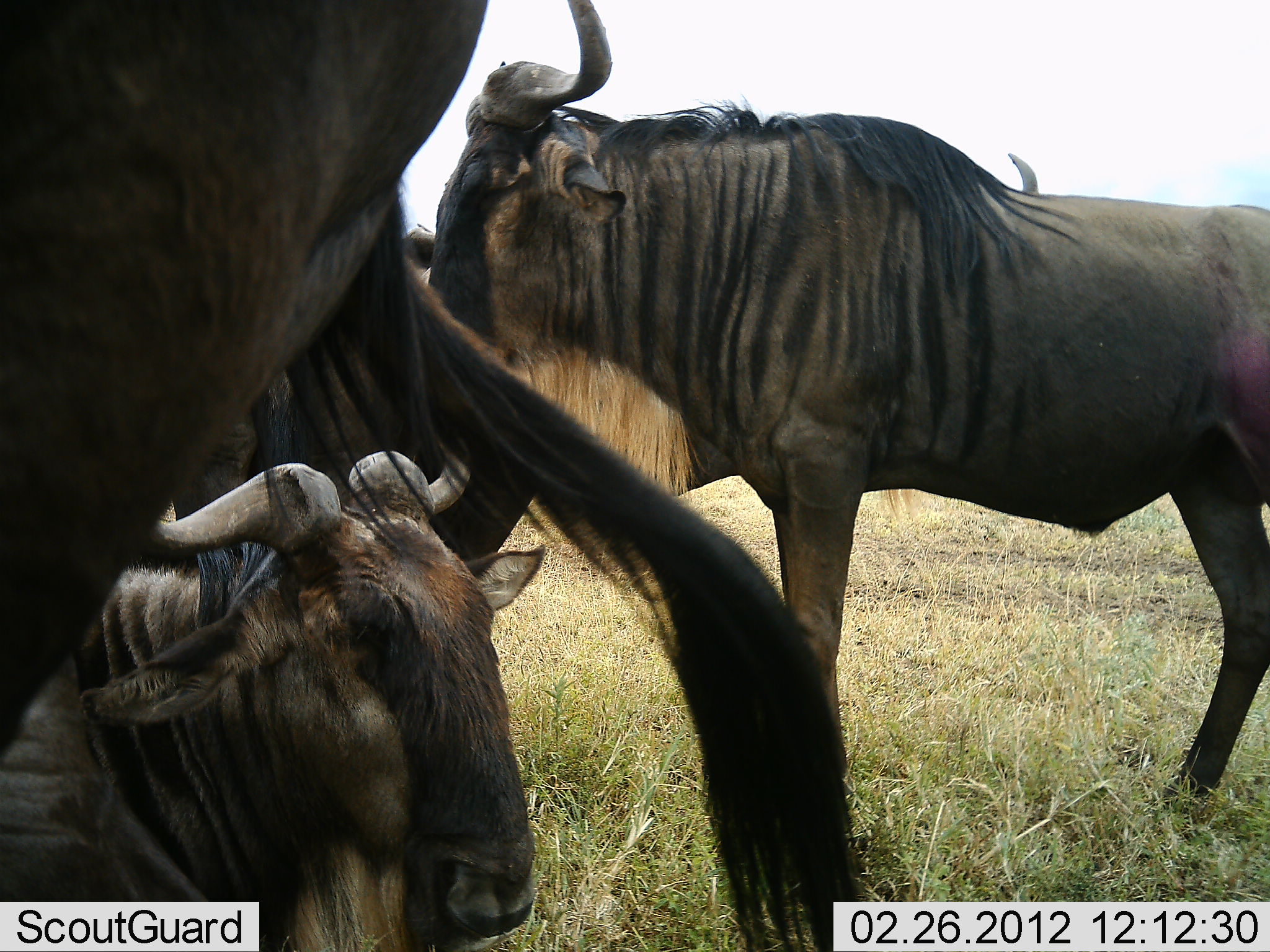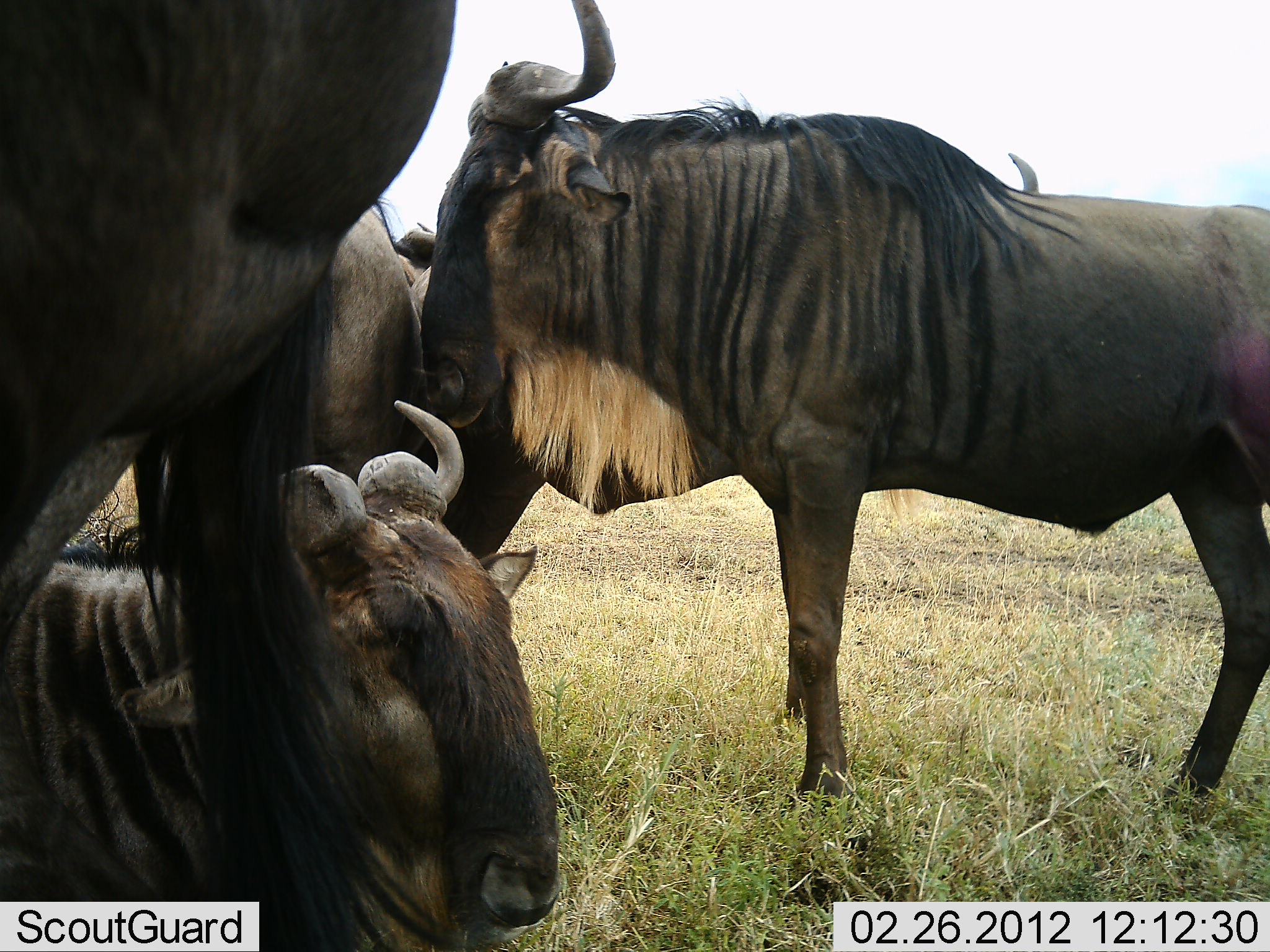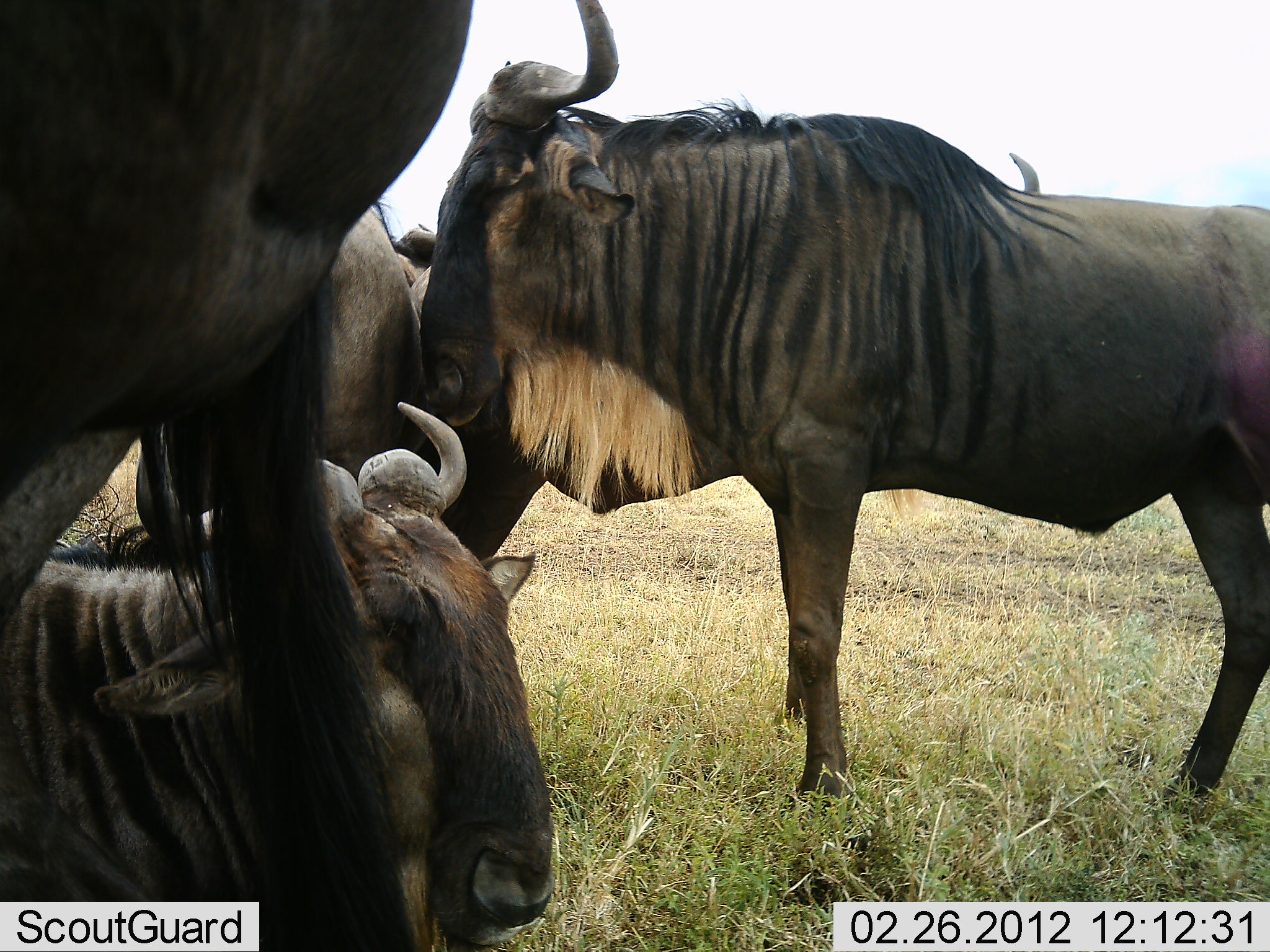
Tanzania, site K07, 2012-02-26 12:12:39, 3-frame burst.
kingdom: Animalia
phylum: Chordata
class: Mammalia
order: Artiodactyla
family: Bovidae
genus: Connochaetes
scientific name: Connochaetes taurinus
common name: blue wildebeest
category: wildebeest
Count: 5.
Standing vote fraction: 81%.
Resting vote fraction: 88%.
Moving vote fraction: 0%.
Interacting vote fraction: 6%.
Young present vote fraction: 0%.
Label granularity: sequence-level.